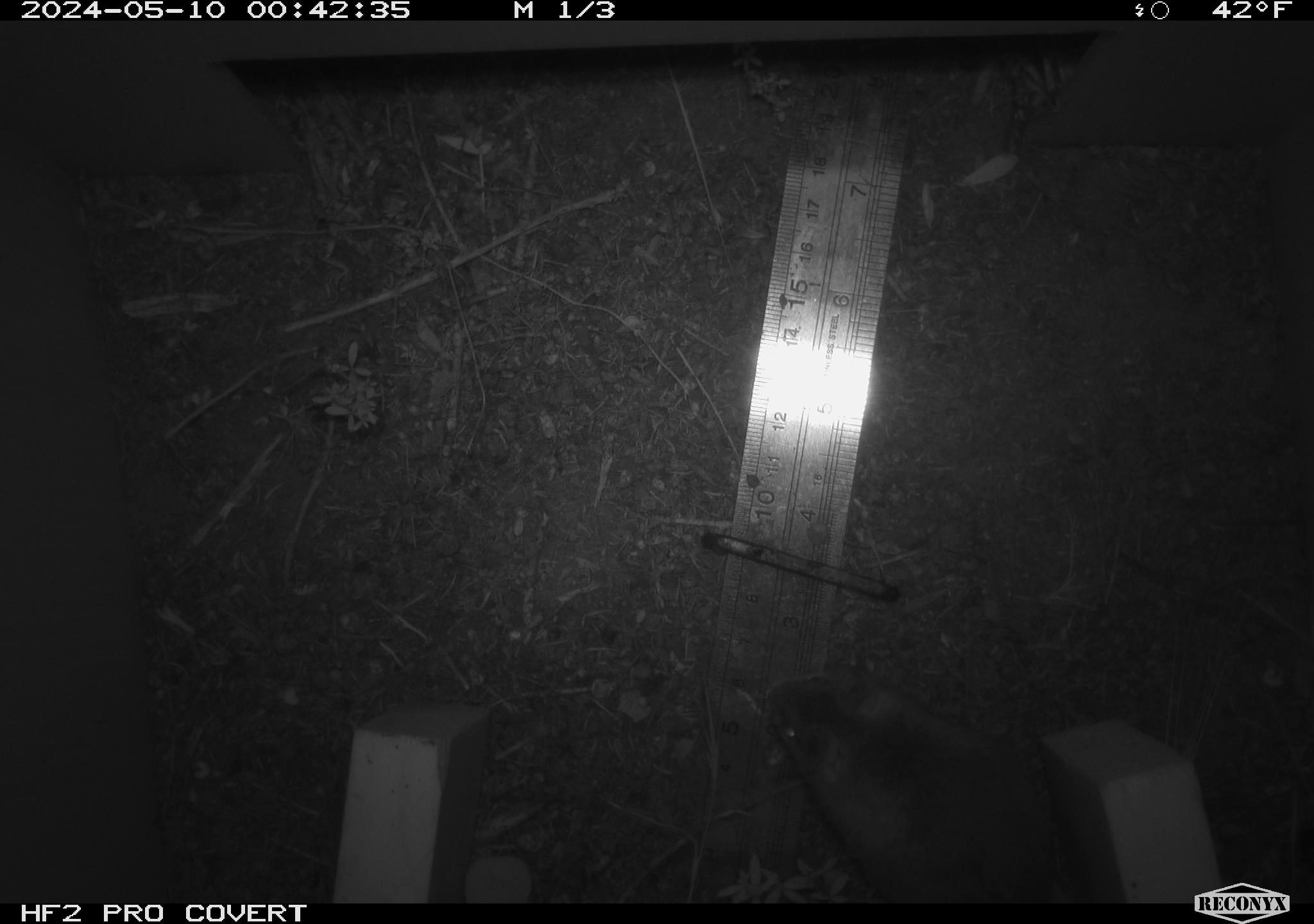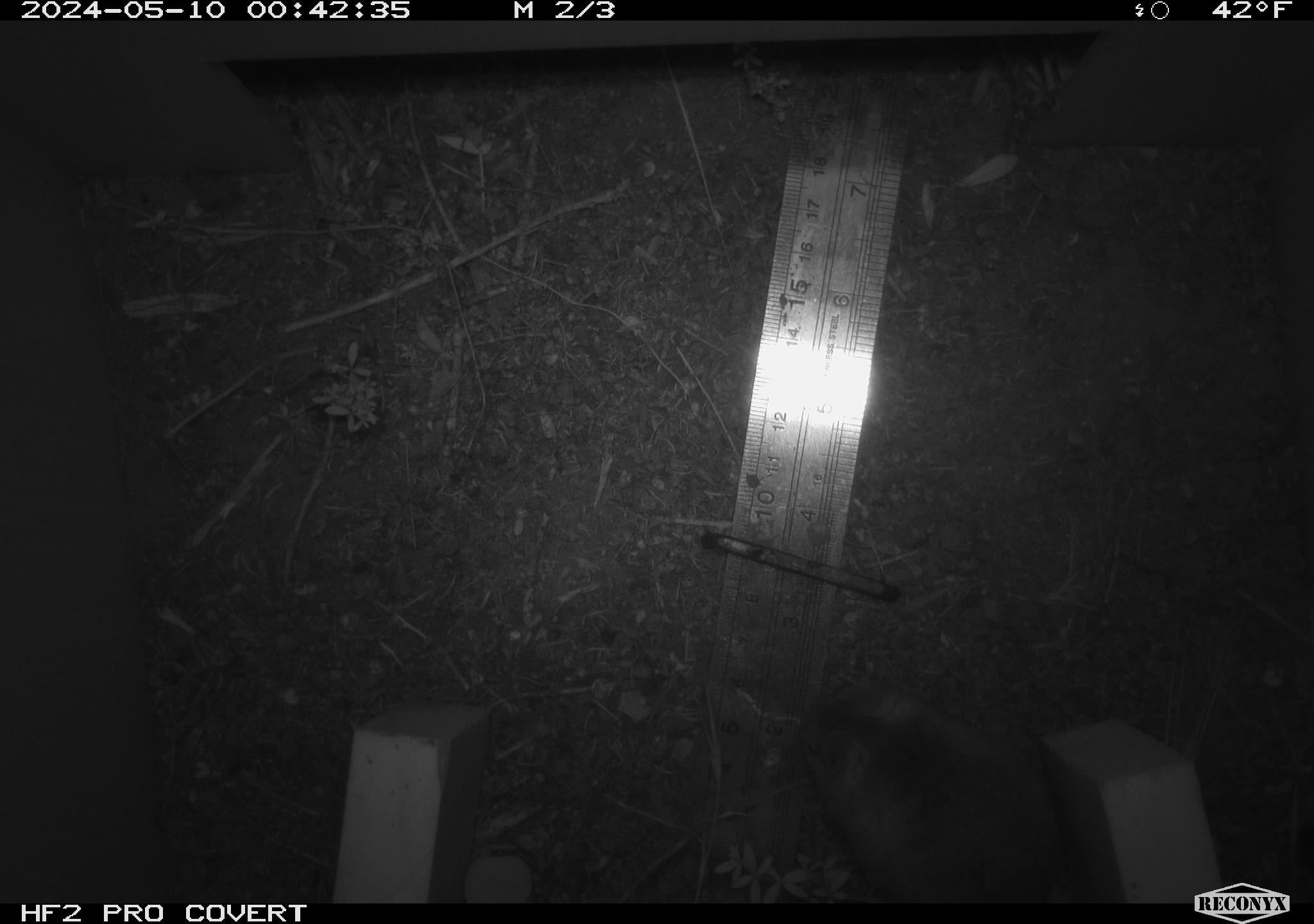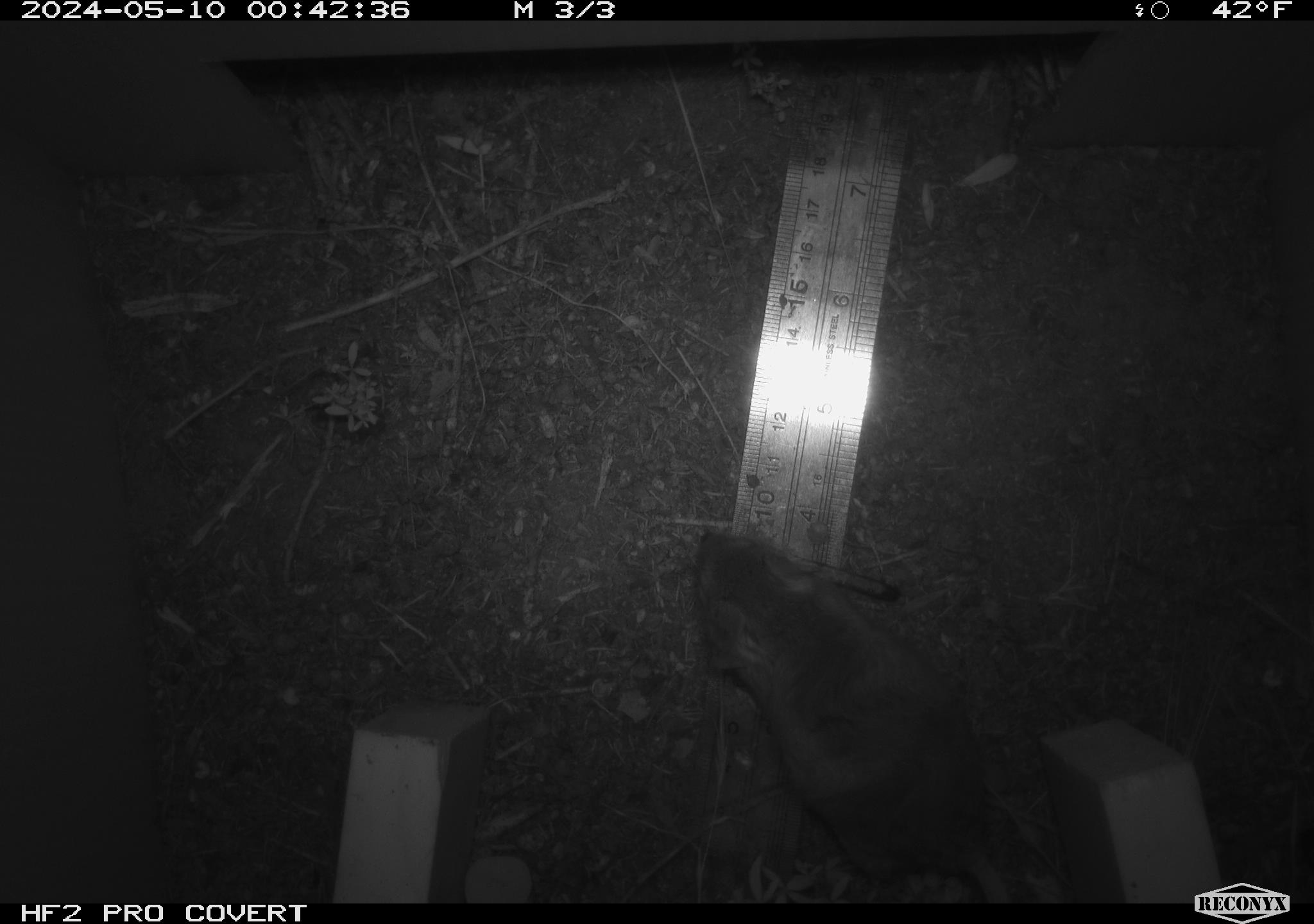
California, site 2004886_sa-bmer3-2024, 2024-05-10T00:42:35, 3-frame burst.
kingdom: Animalia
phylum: Chordata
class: Mammalia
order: Rodentia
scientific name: Rodentia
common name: mouse species